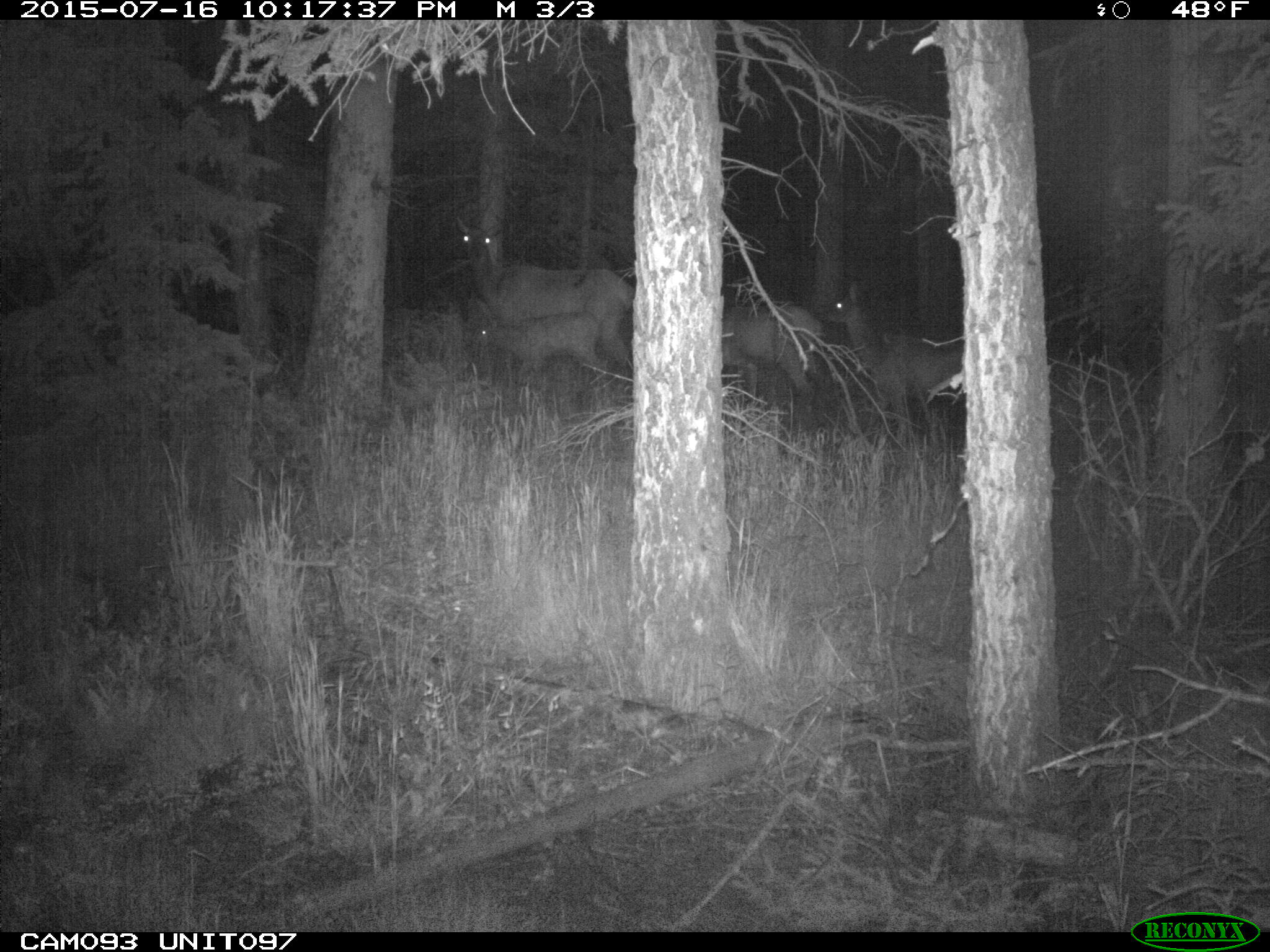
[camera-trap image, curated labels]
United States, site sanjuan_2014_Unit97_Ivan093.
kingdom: Animalia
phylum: Chordata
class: Mammalia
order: Artiodactyla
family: Cervidae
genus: Cervus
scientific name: Cervus elaphus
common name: red deer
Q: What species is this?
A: Cervus elaphus (red deer).